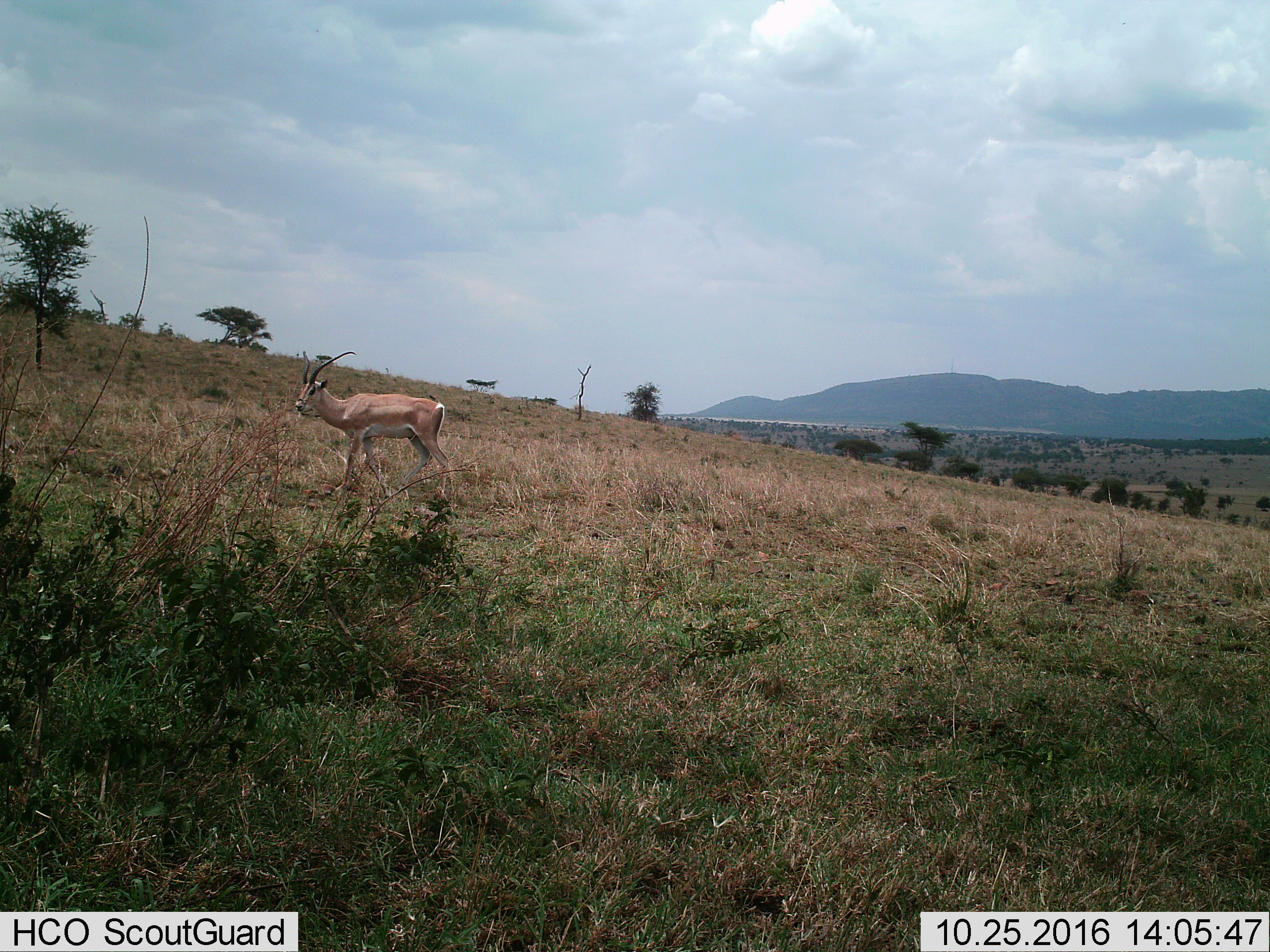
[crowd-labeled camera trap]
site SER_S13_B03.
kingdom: Animalia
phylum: Chordata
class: Mammalia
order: Artiodactyla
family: Bovidae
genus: Nanger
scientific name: Nanger granti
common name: grant's gazelle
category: gazellegrants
Gazellegrants (grant's gazelle) (Nanger granti), count 1. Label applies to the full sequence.